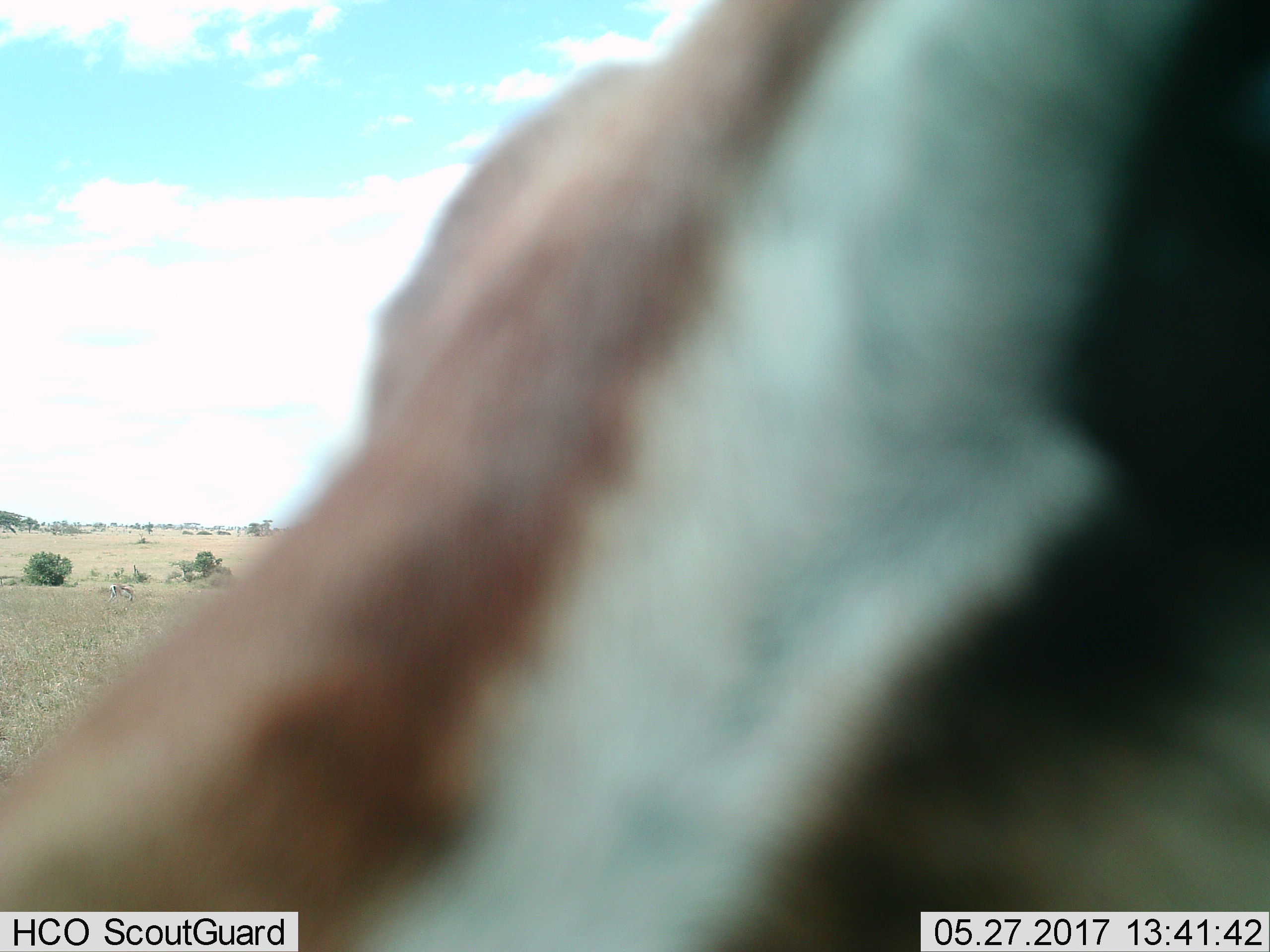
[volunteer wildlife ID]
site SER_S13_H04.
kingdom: Animalia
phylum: Chordata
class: Mammalia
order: Artiodactyla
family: Bovidae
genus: Eudorcas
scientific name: Eudorcas thomsonii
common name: thomson's gazelle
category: gazellethomsons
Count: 1.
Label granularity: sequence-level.